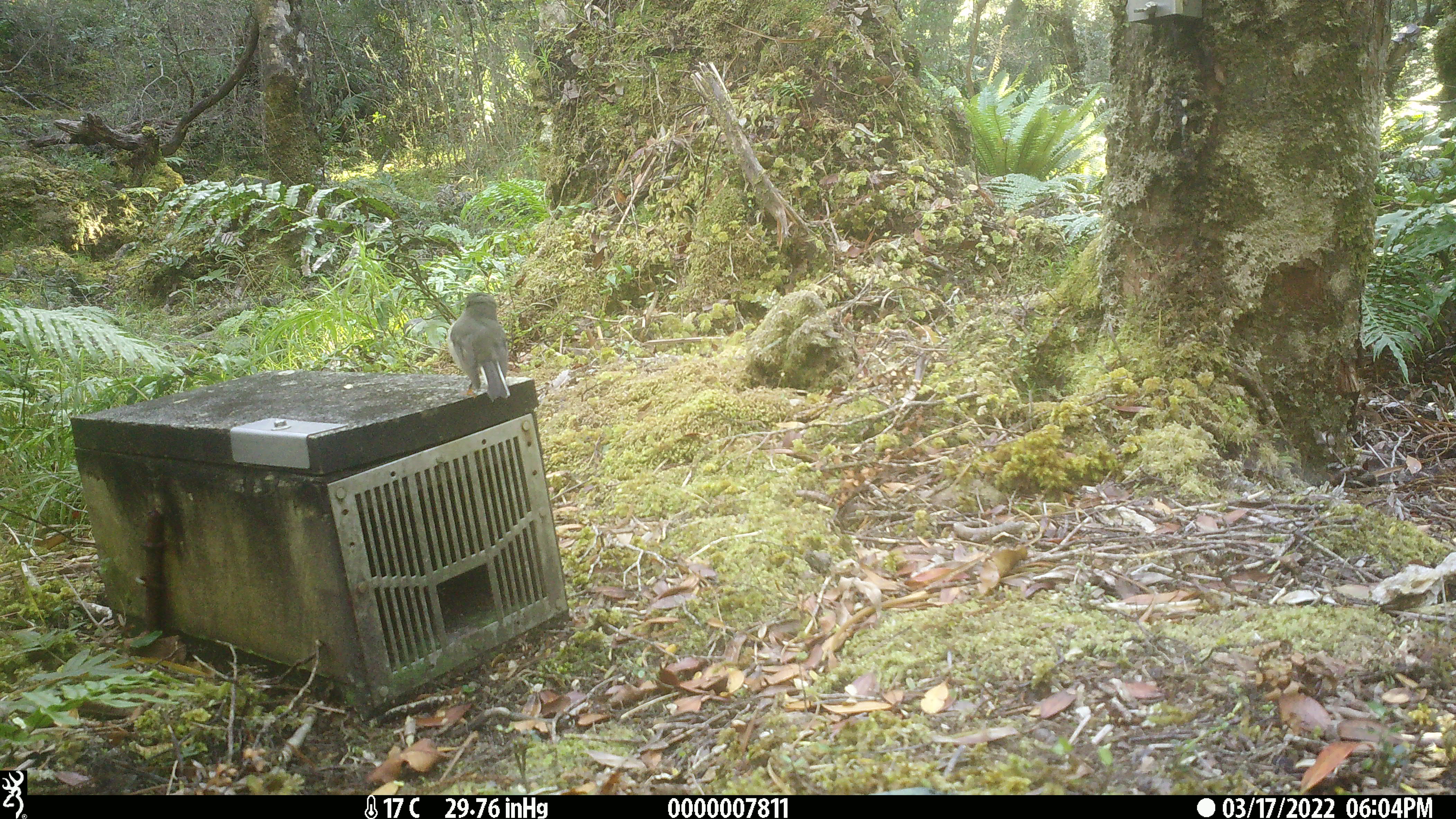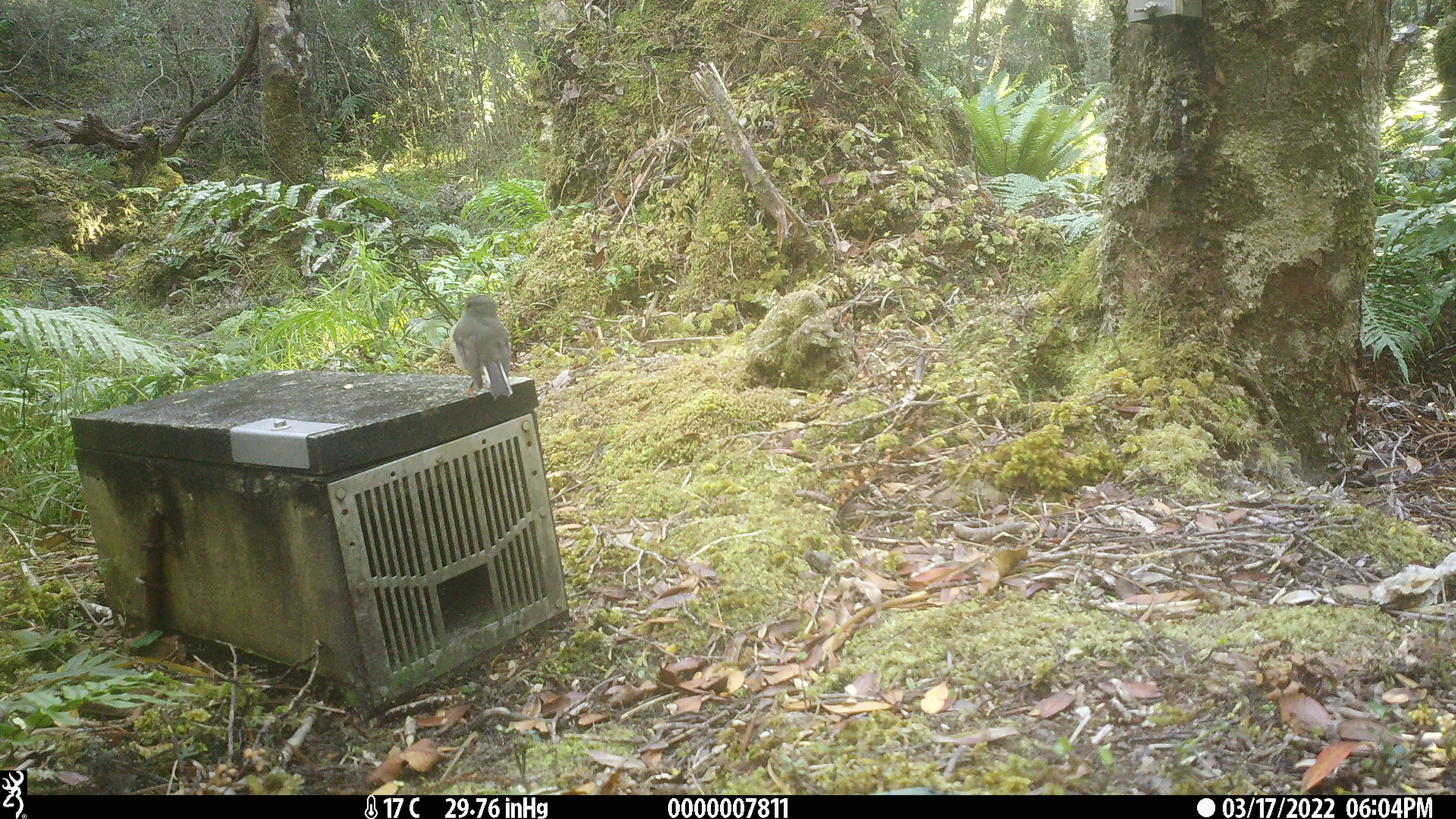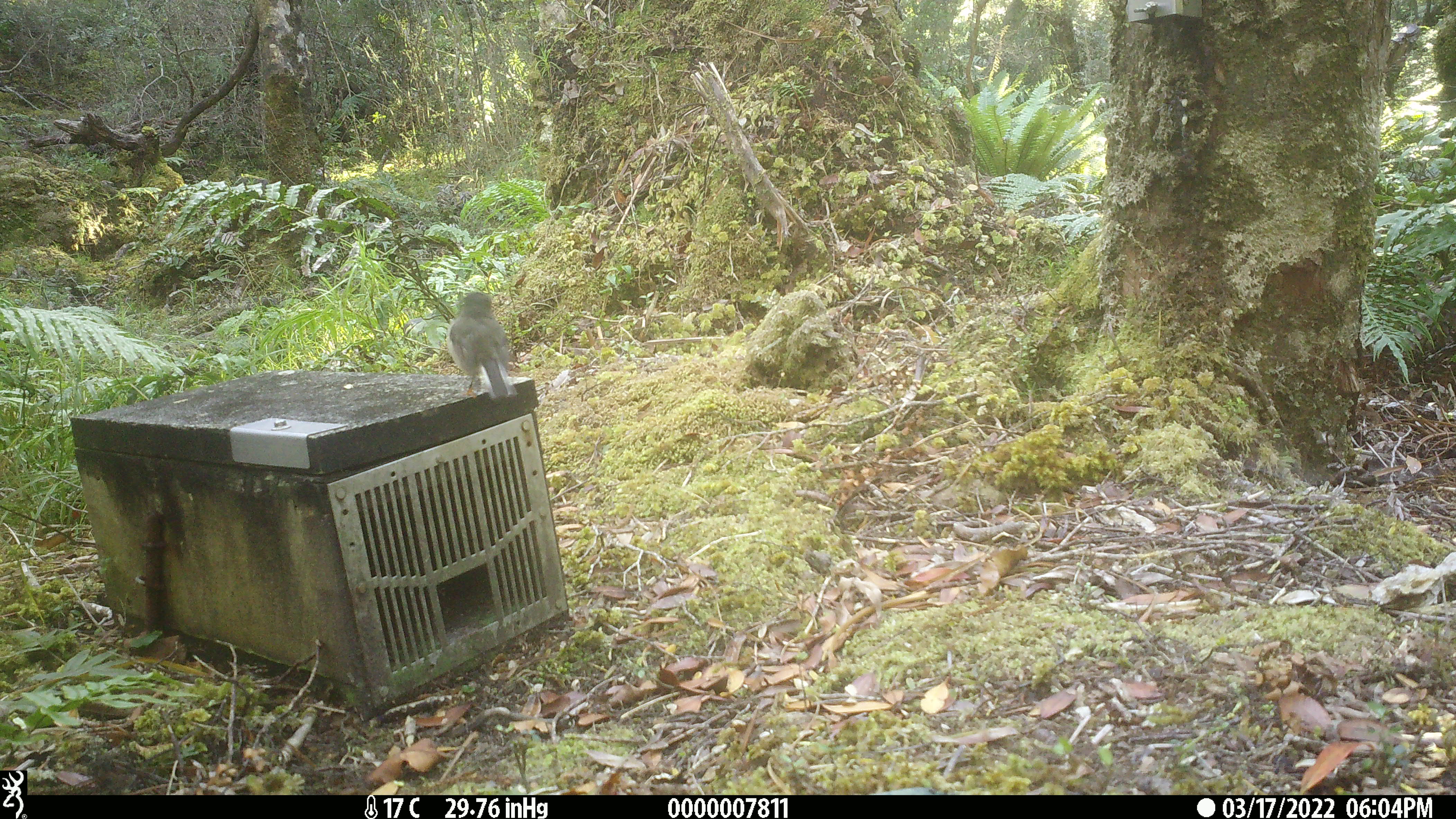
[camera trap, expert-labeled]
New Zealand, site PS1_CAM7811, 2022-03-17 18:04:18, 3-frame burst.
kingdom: Animalia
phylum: Chordata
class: Aves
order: Passeriformes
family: Petroicidae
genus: Petroica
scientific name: Petroica macrocephala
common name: tomtit